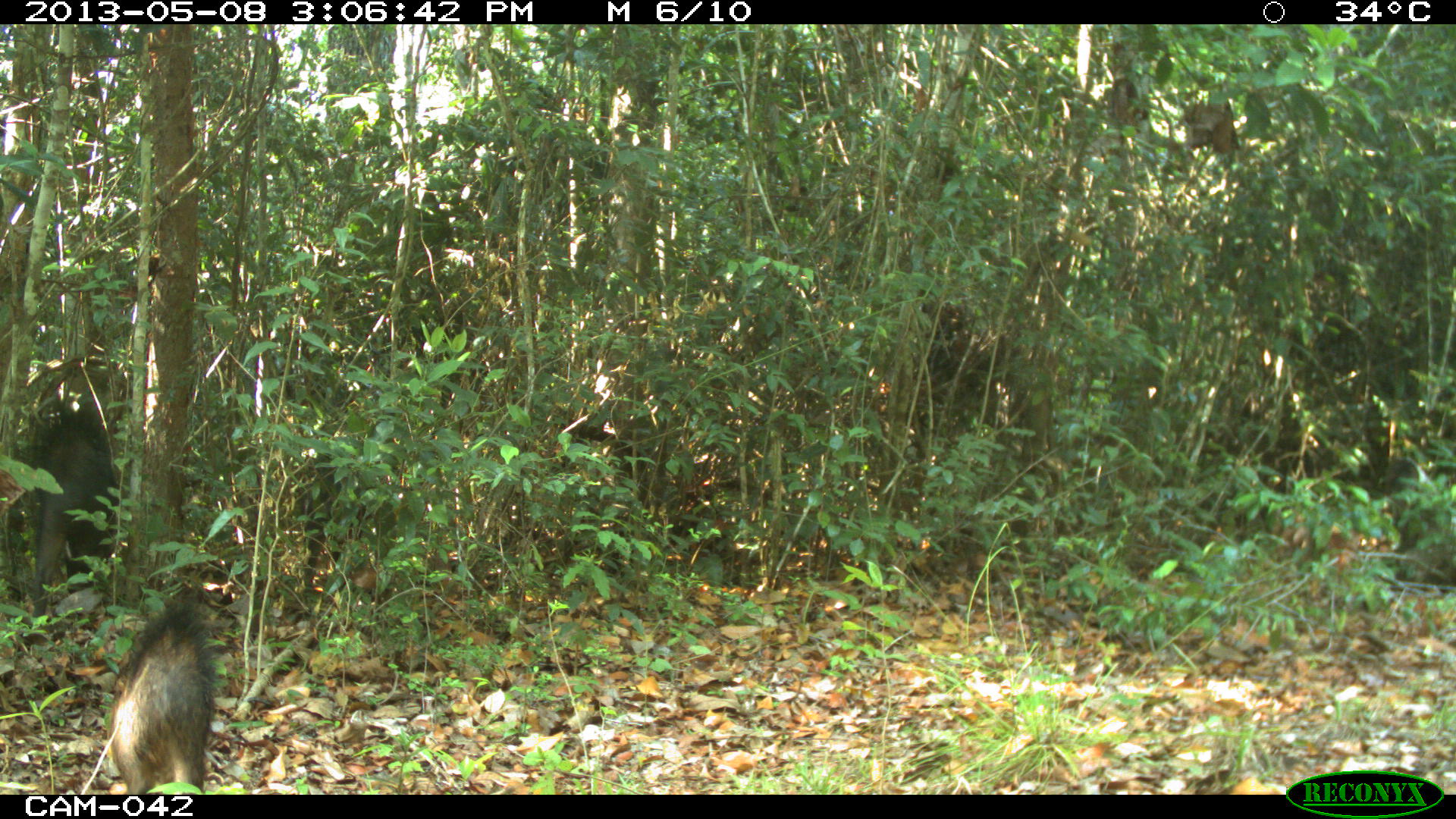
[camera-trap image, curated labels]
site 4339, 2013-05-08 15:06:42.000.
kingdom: Animalia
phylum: Chordata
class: Mammalia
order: Artiodactyla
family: Tayassuidae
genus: Tayassu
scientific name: Tayassu pecari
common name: white-lipped peccary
Tayassu pecari (white-lipped peccary), count 32.